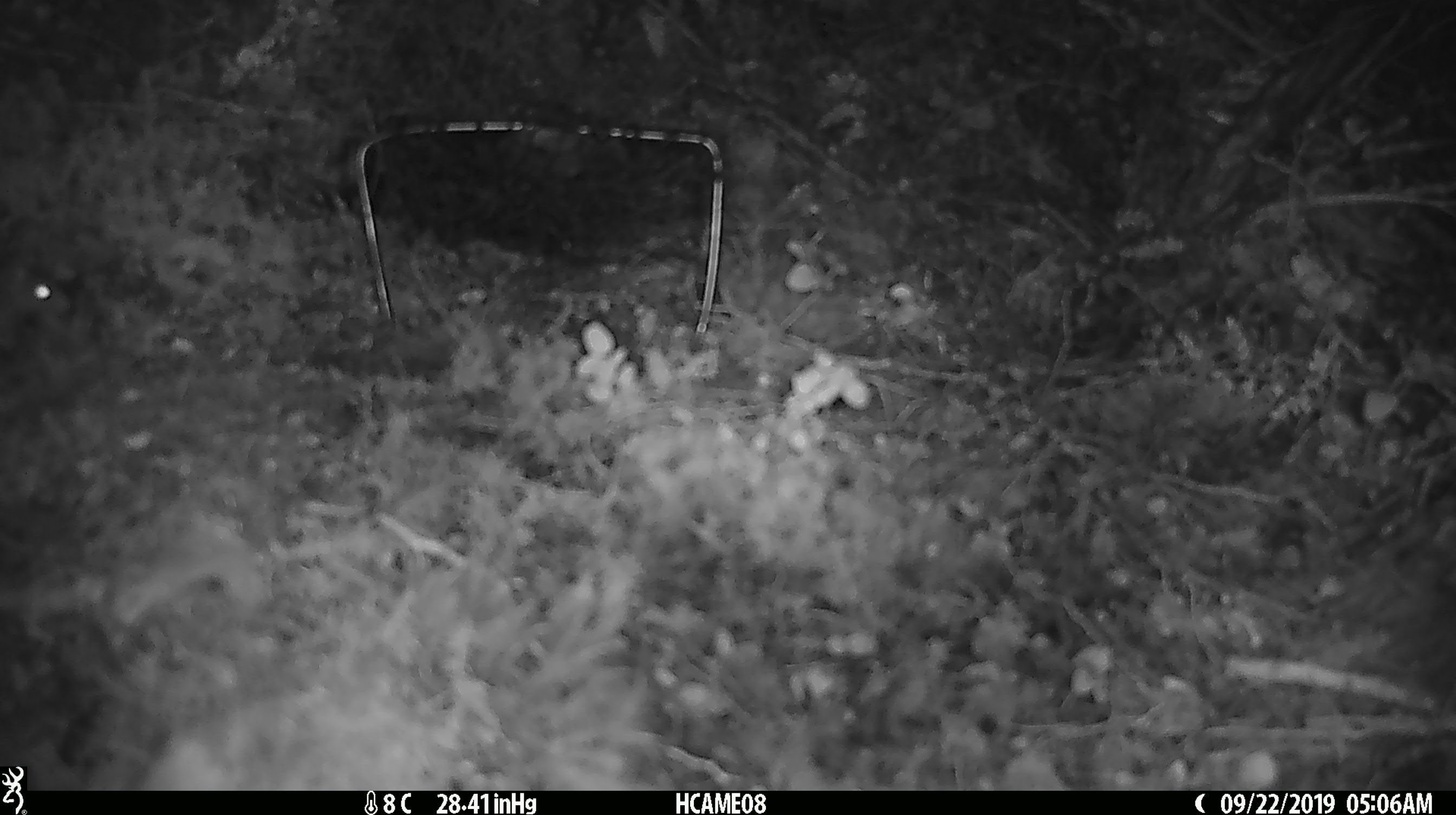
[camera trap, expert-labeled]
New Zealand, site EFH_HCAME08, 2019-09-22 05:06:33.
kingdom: Animalia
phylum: Chordata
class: Mammalia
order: Rodentia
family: Muridae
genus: Mus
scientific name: Mus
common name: mouse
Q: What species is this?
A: Mouse (Mus).